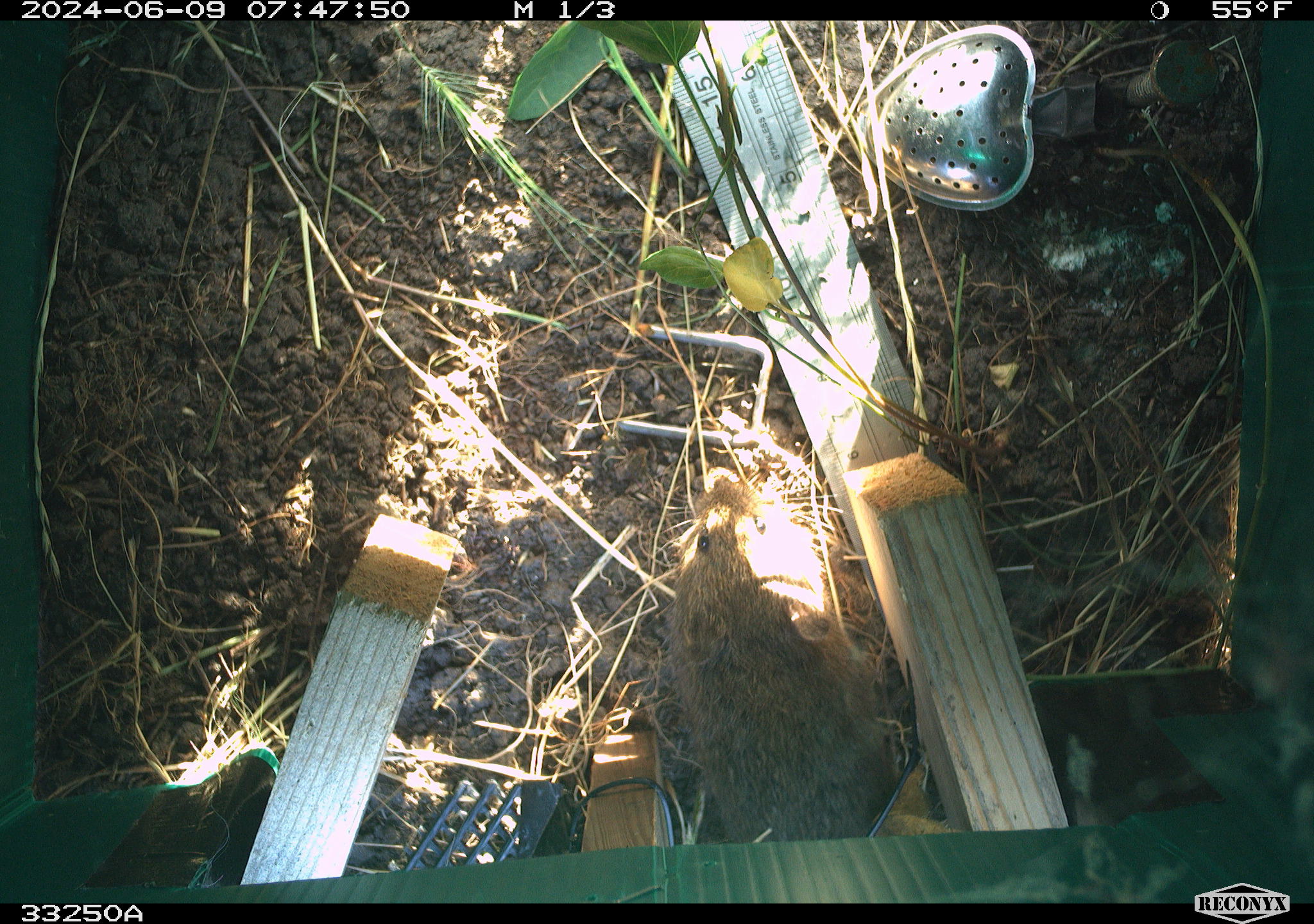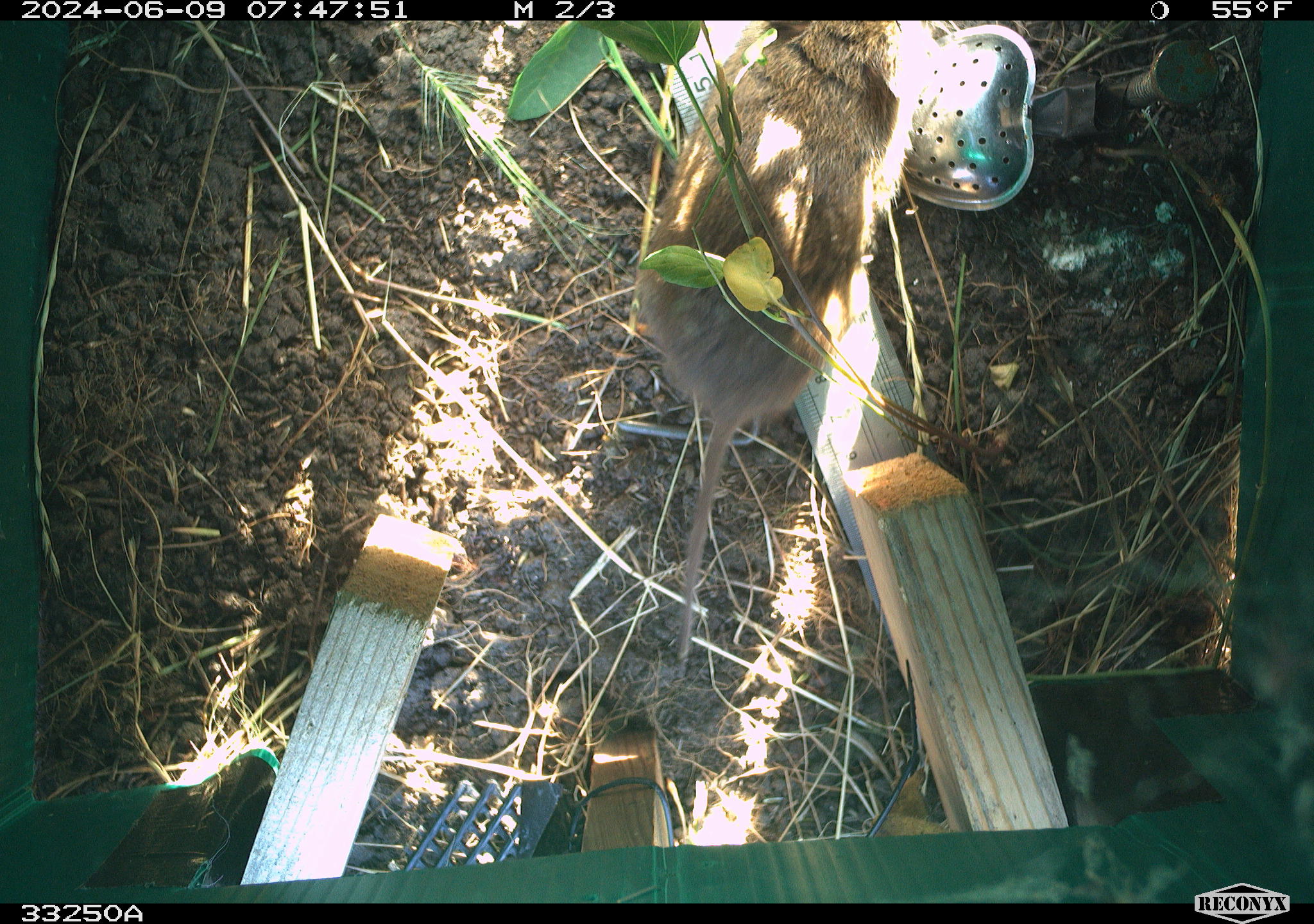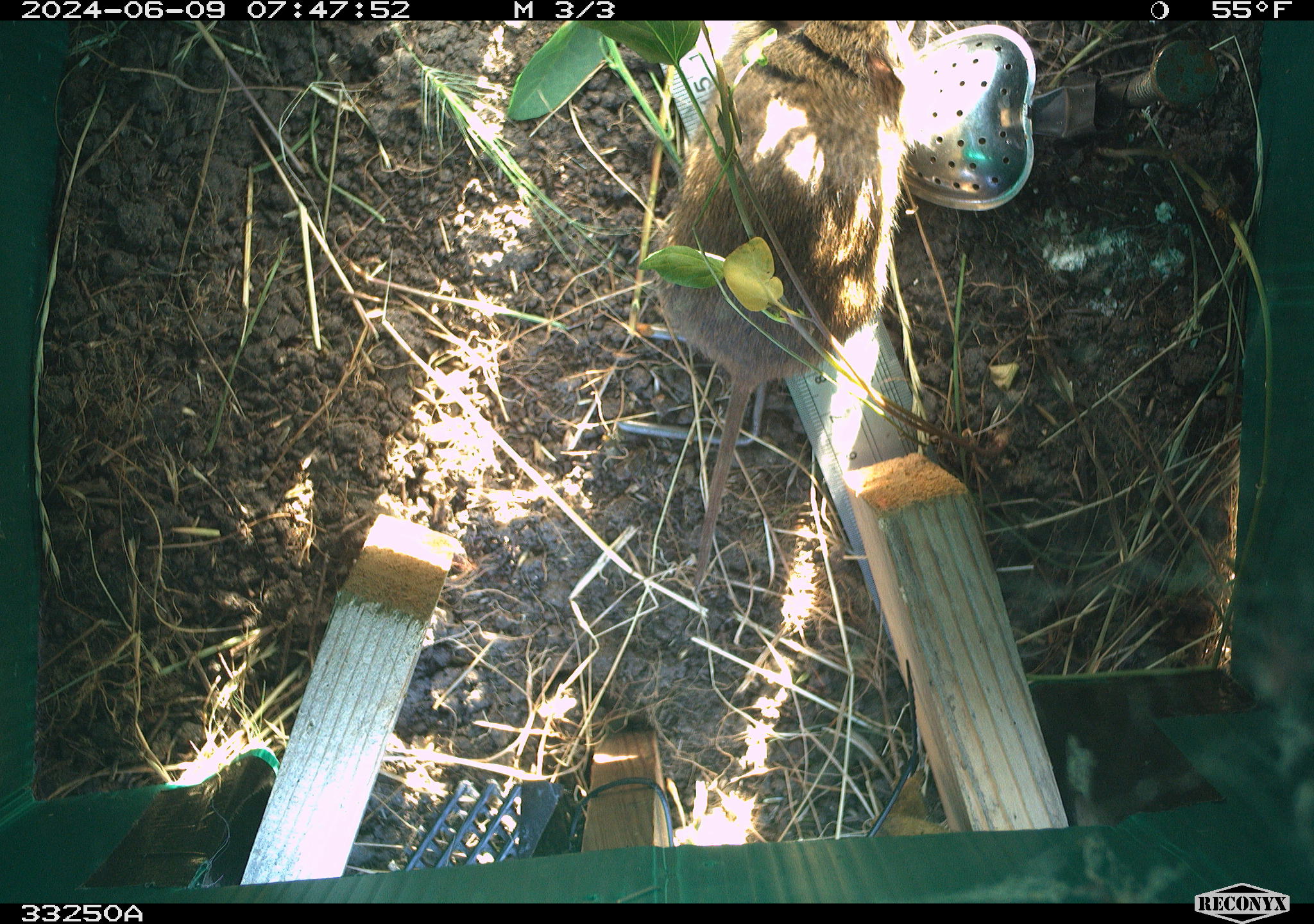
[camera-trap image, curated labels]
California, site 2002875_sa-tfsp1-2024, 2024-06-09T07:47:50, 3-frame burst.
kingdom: Animalia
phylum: Chordata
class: Mammalia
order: Rodentia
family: Cricetidae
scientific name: Arvicolinae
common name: voles, lemmings, and muskrats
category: arvicolinae subfamily